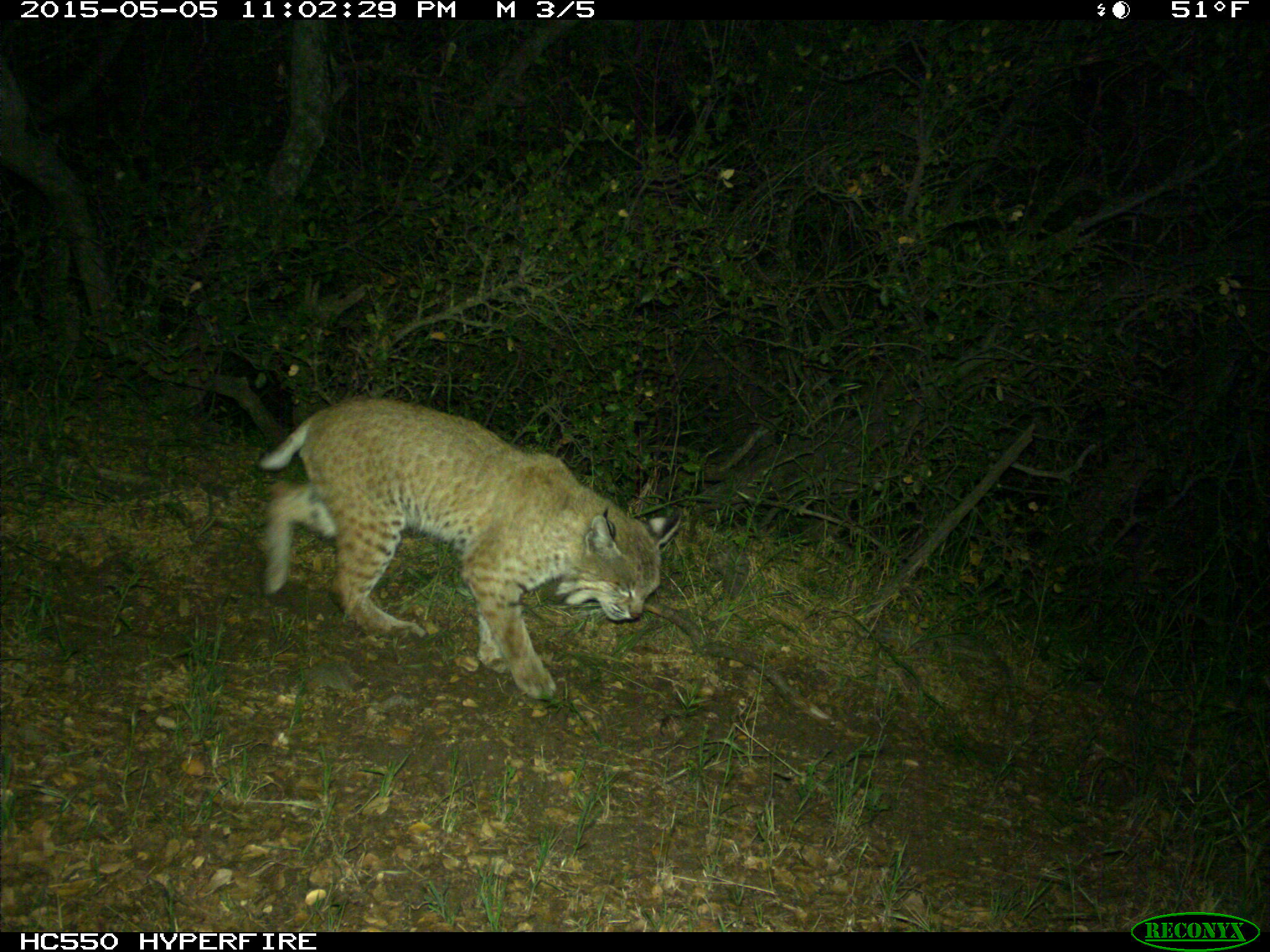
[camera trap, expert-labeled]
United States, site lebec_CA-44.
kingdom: Animalia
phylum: Chordata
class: Mammalia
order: Carnivora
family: Felidae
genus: Lynx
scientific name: Lynx rufus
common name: bobcat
Lynx rufus (bobcat).